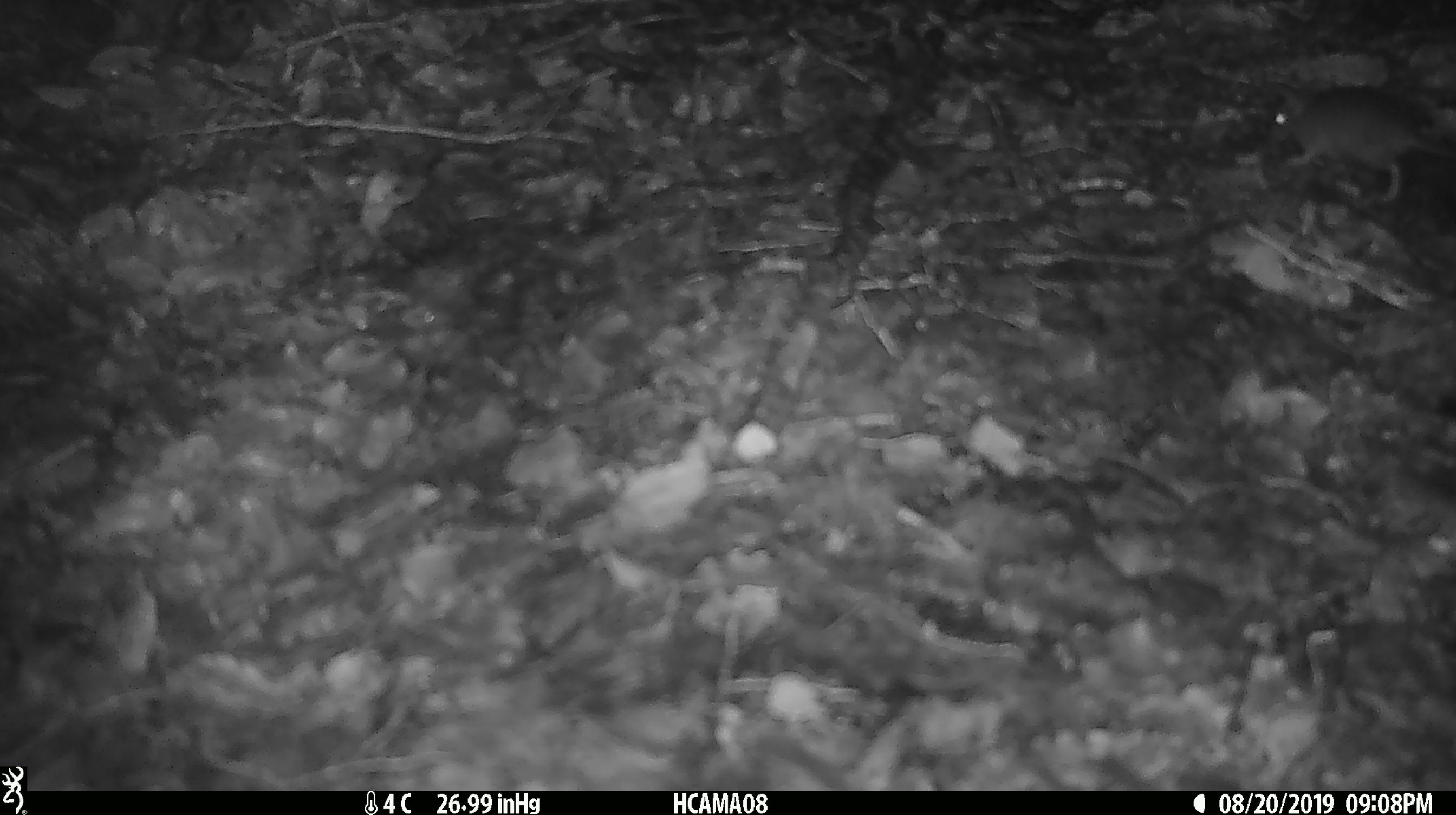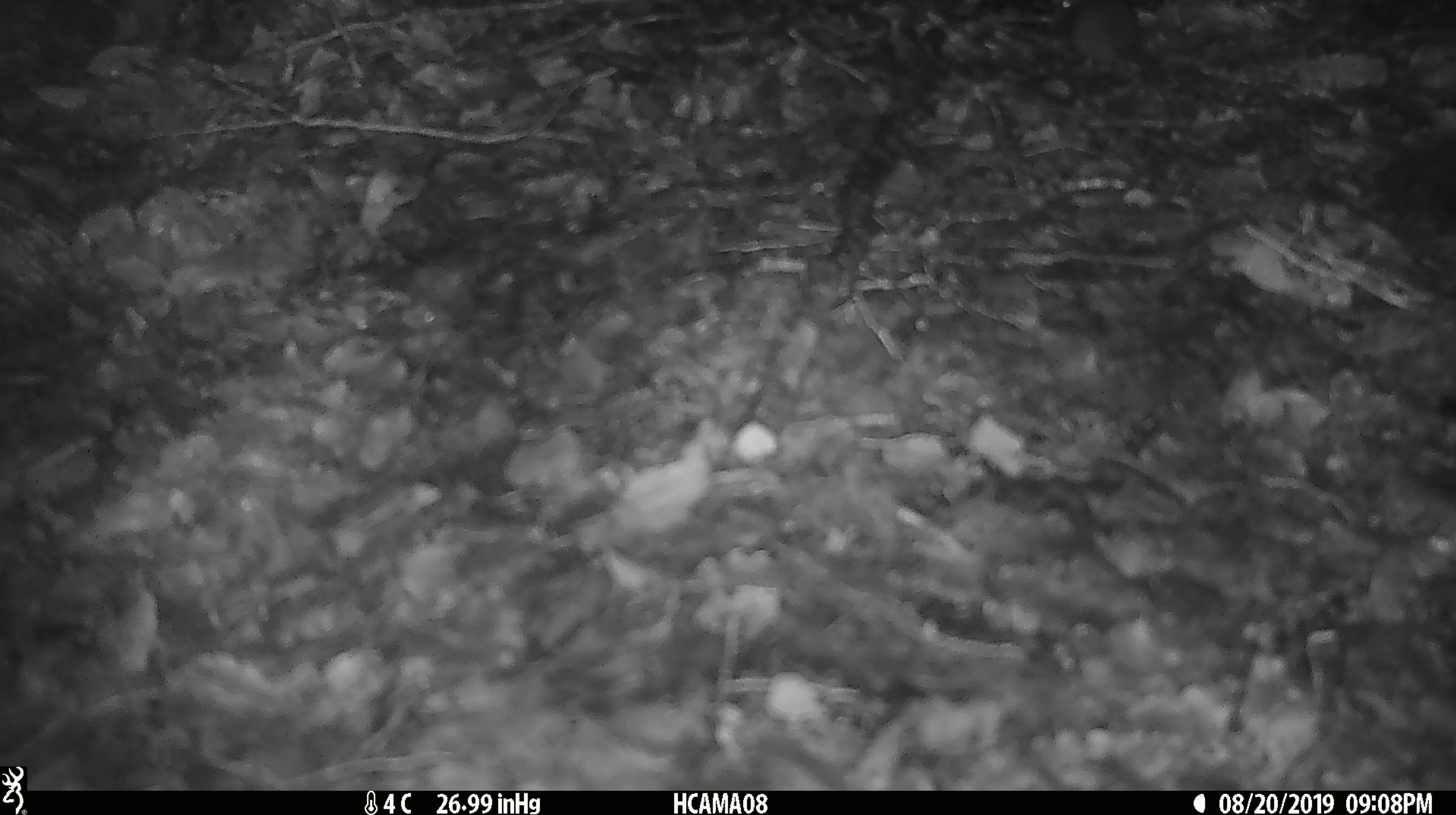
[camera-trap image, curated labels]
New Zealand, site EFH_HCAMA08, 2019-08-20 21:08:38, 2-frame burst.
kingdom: Animalia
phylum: Chordata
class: Mammalia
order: Rodentia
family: Muridae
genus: Mus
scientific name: Mus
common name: mouse